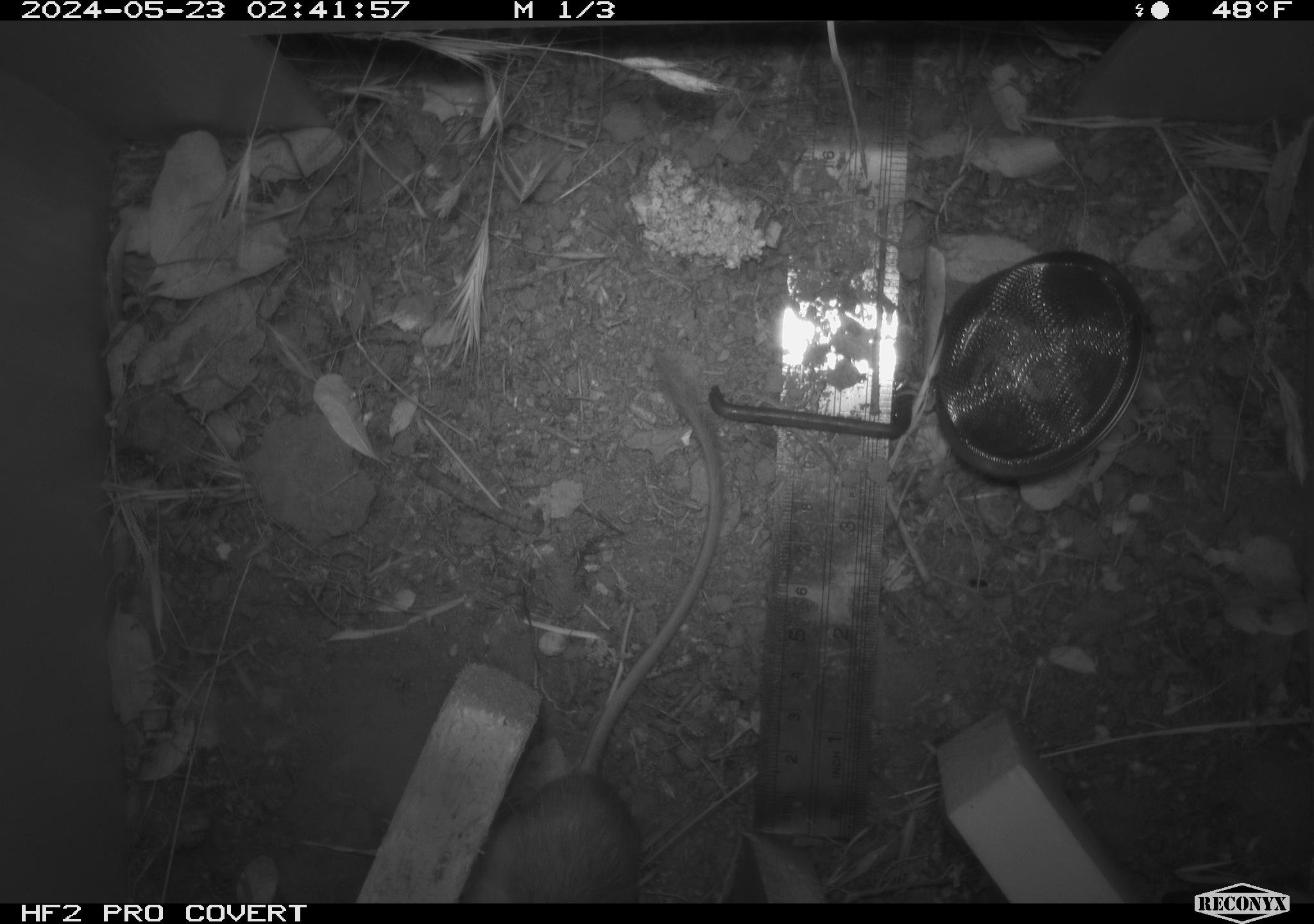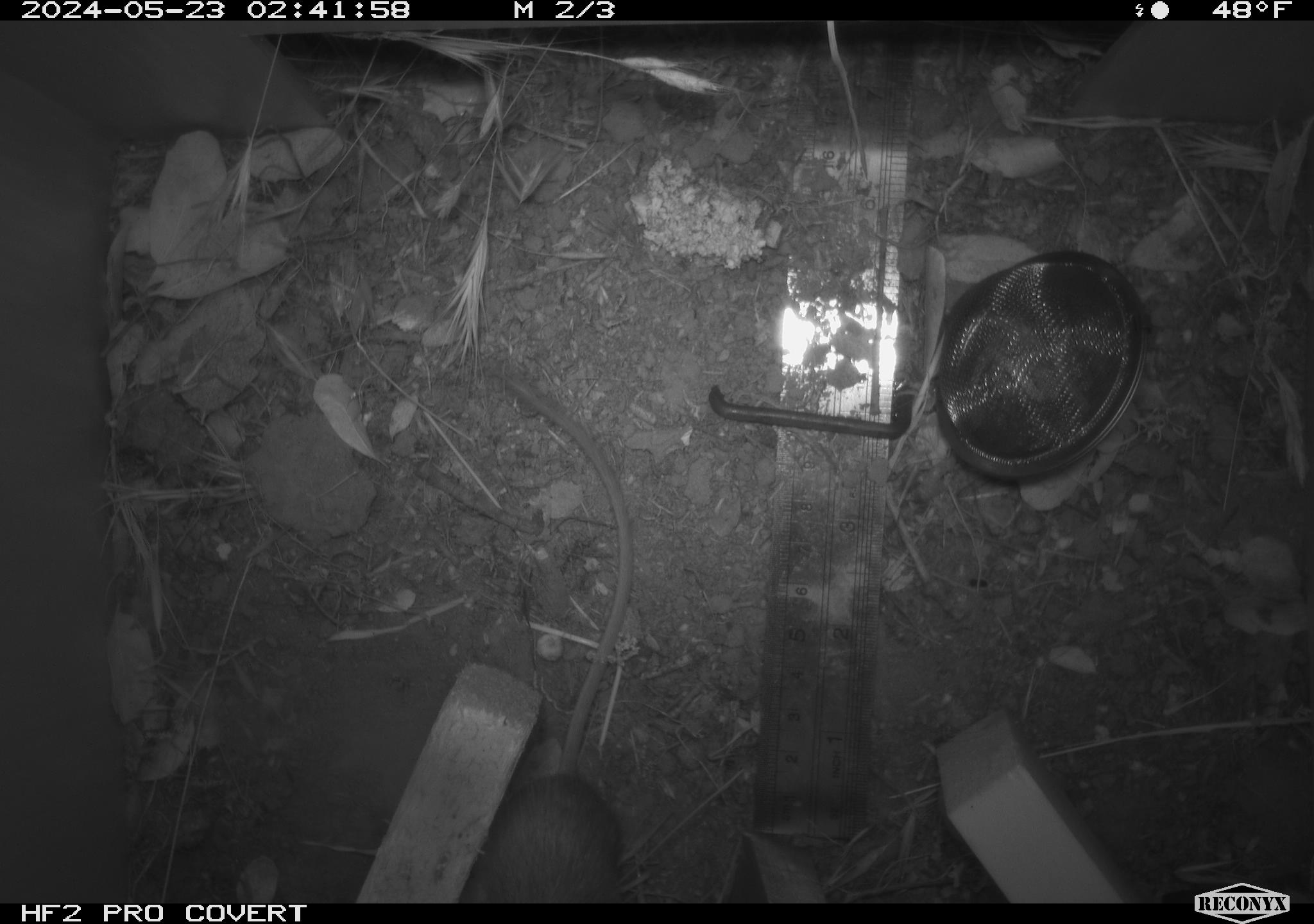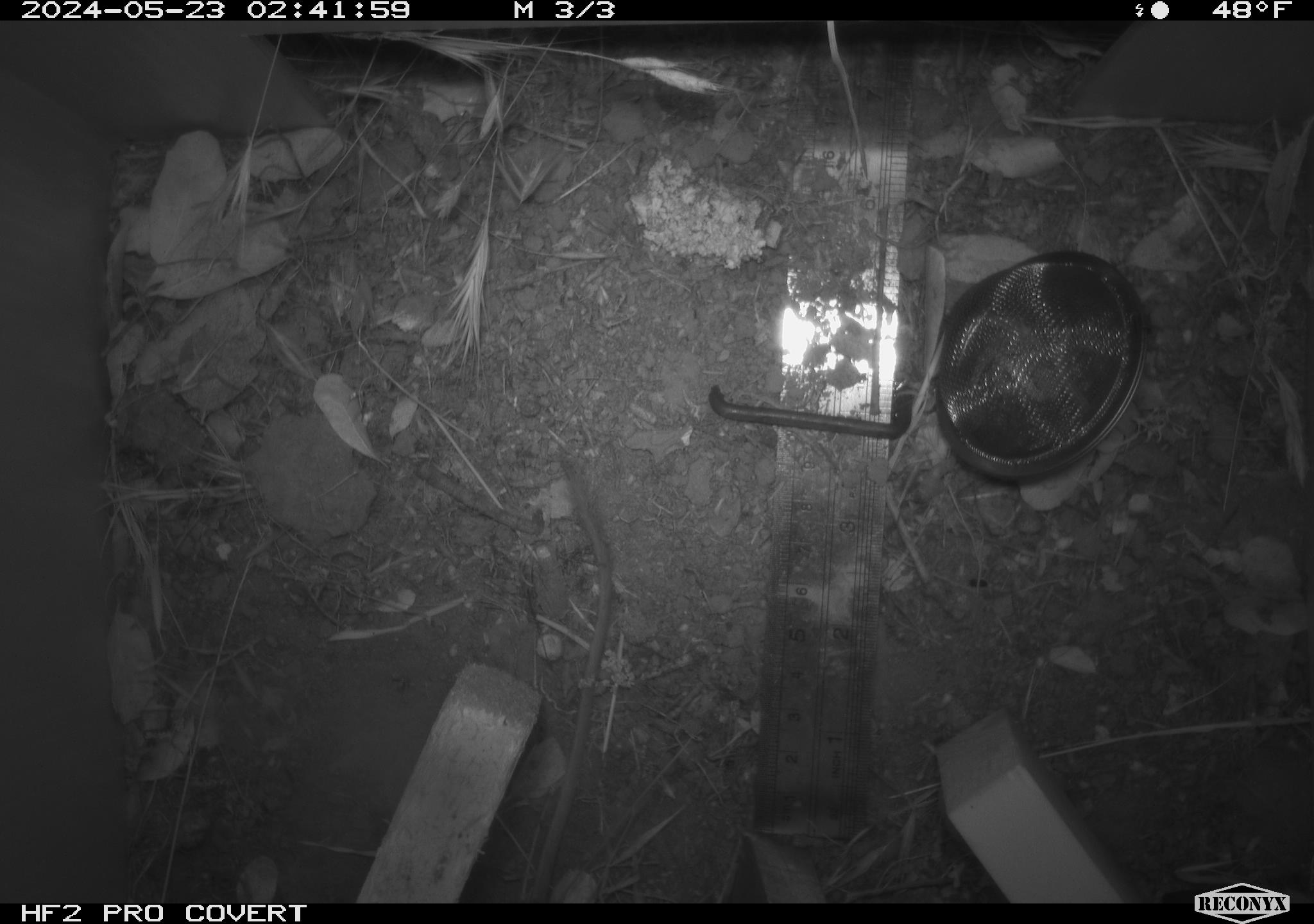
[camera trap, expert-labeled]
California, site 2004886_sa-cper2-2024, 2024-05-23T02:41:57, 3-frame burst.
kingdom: Animalia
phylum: Chordata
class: Mammalia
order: Rodentia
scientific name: Rodentia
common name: rodent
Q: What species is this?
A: Rodent (Rodentia).